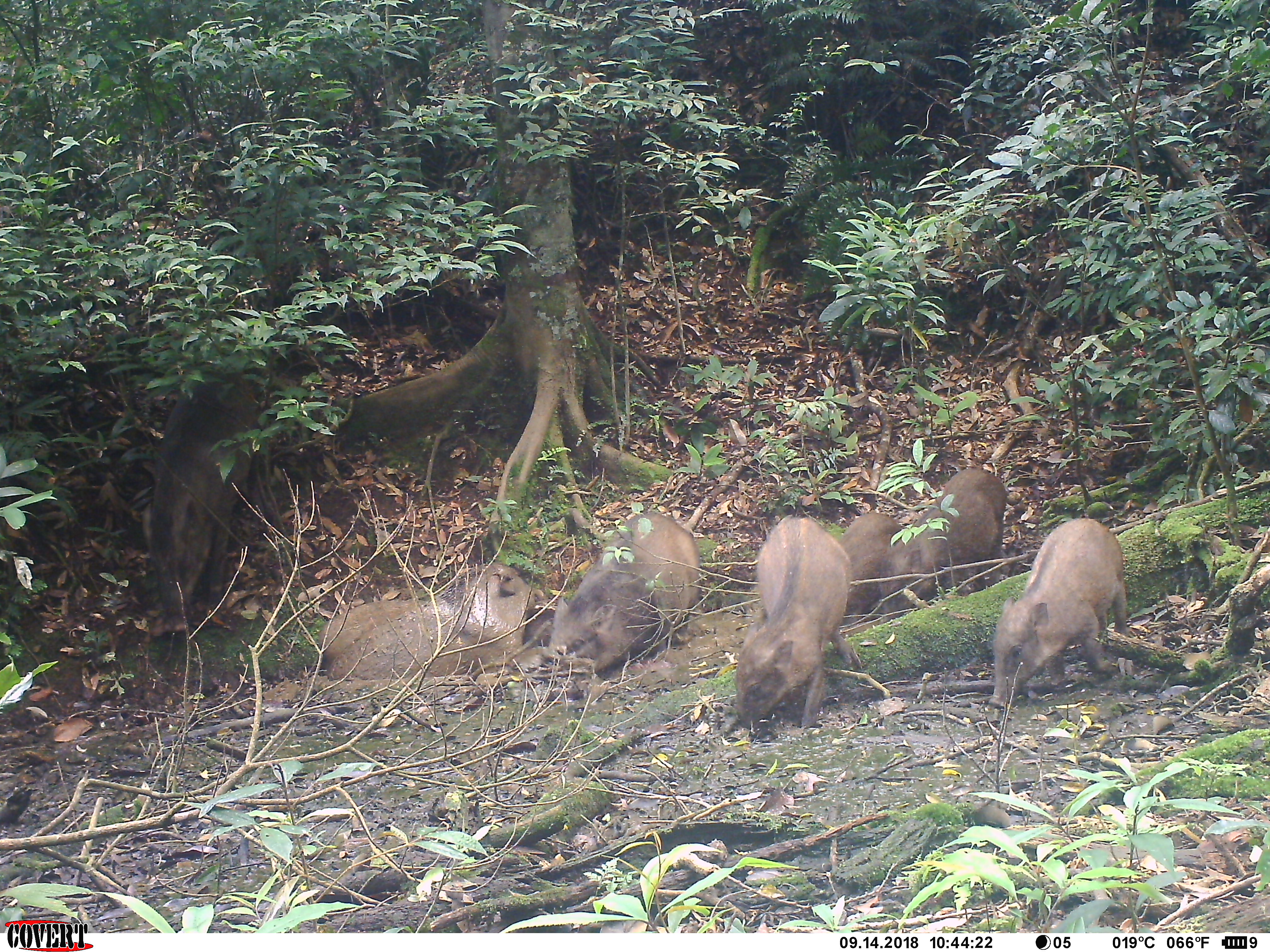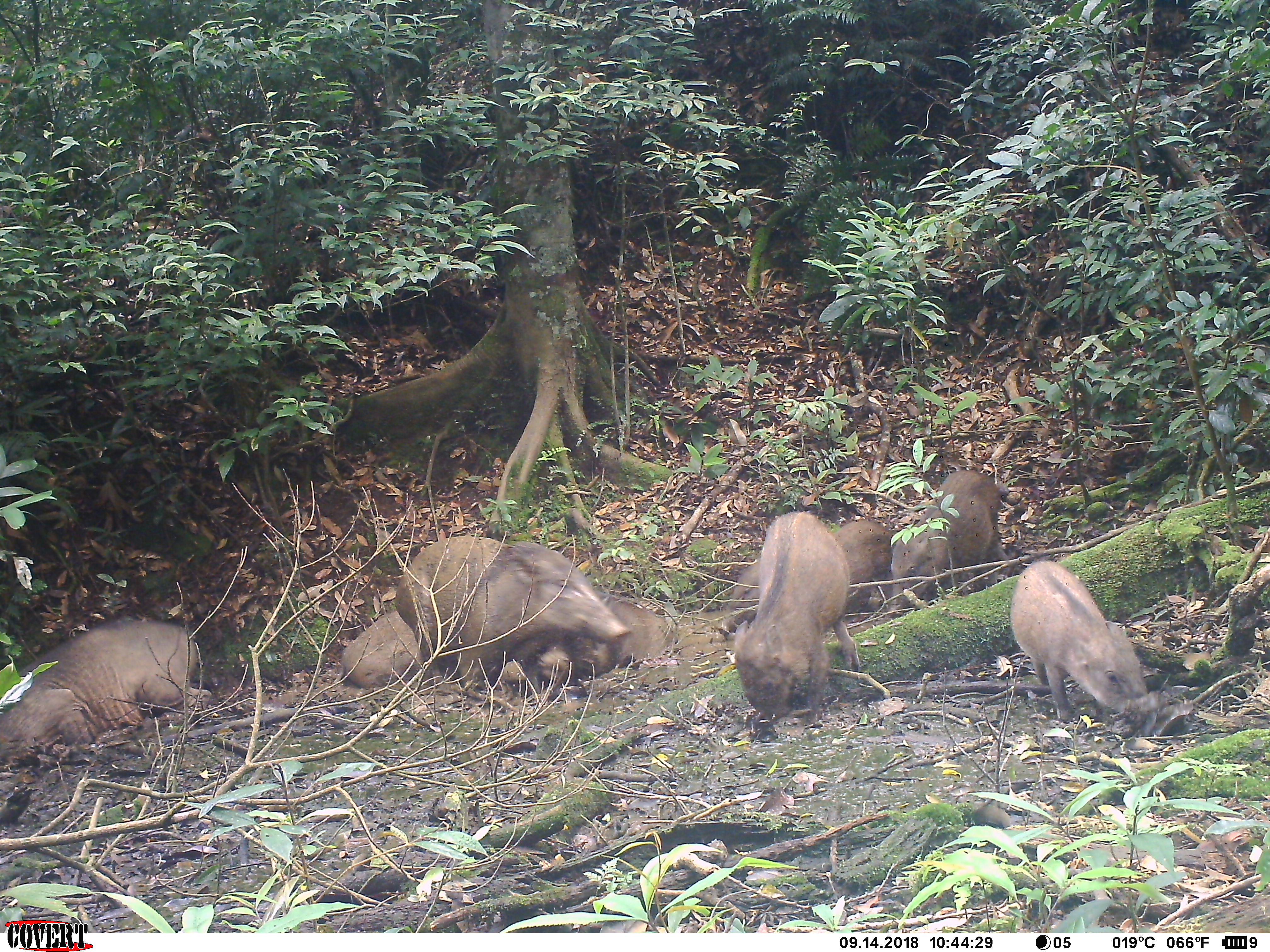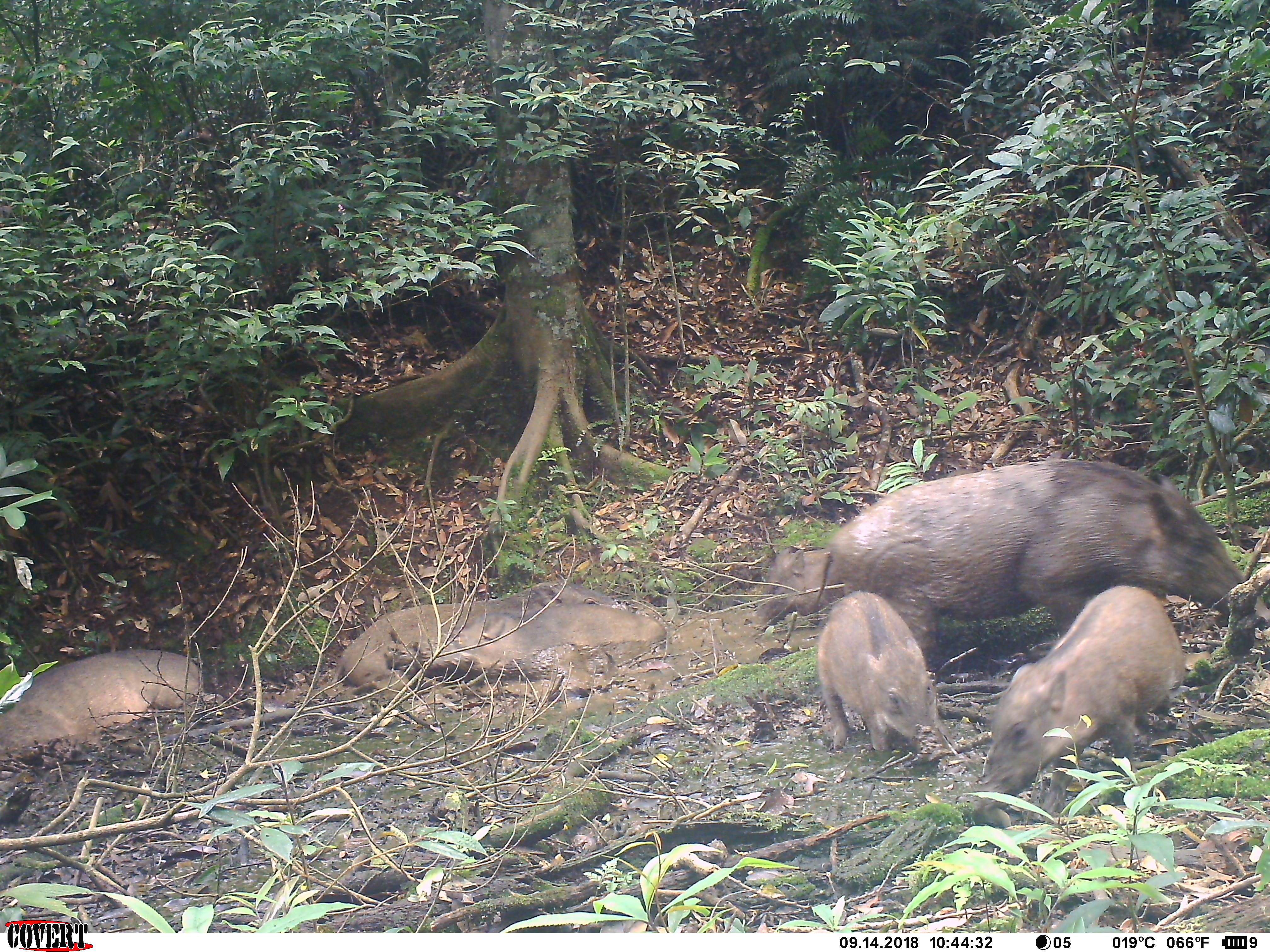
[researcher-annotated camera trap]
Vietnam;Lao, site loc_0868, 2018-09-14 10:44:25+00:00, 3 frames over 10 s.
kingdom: Animalia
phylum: Chordata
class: Mammalia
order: Artiodactyla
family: Suidae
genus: Sus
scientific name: Sus scrofa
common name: eurasian wild pig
Eurasian wild pig (Sus scrofa). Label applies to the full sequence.